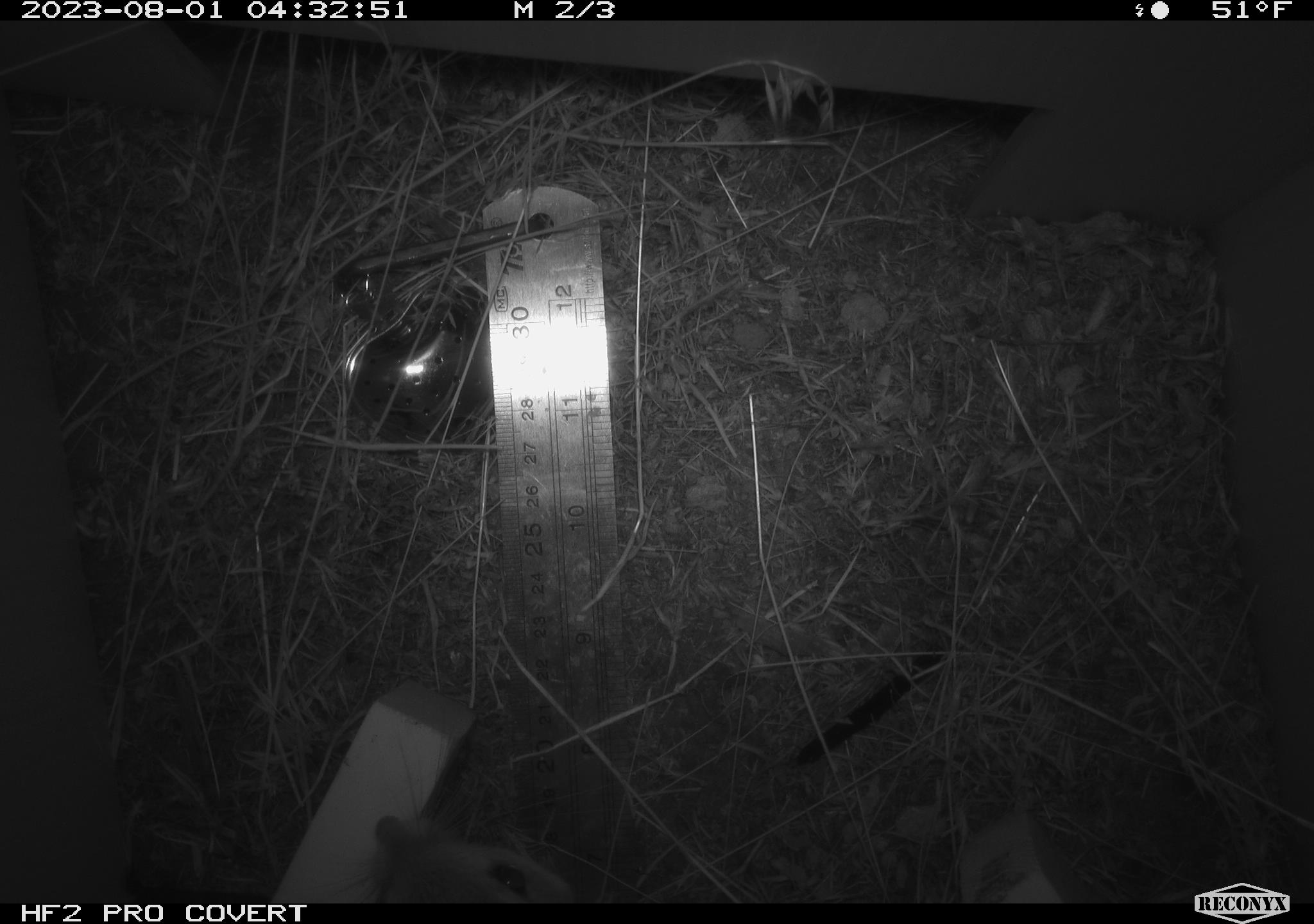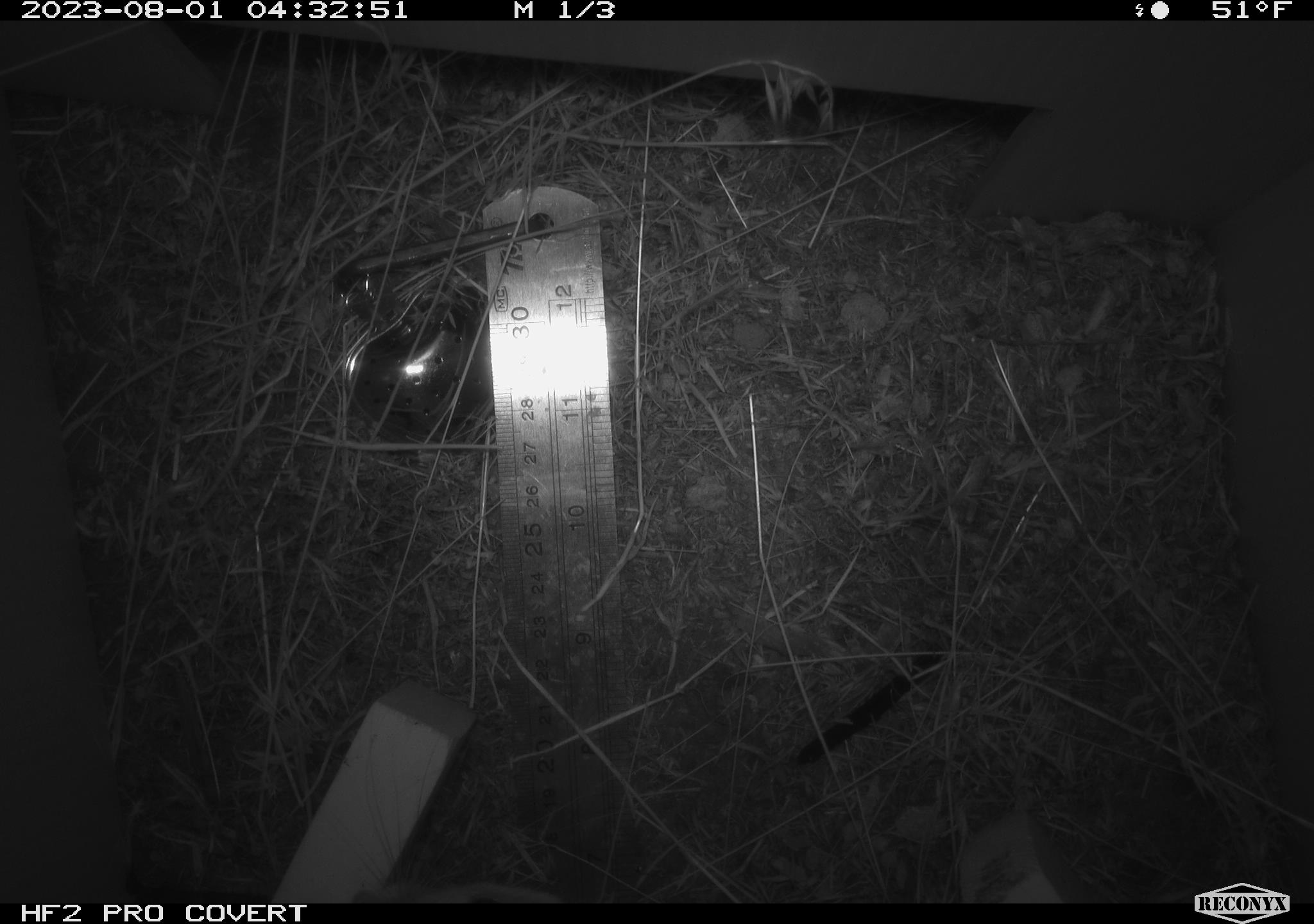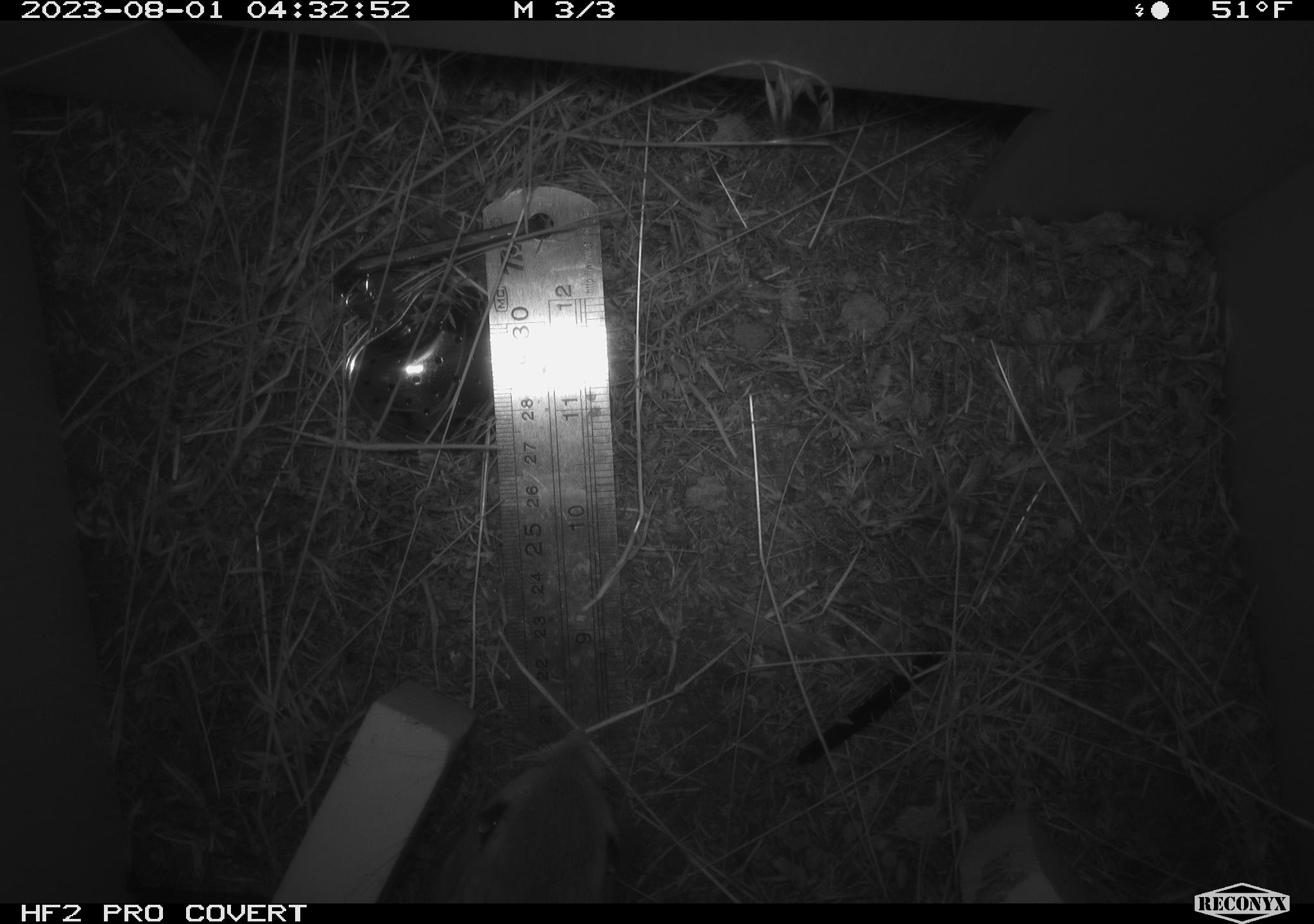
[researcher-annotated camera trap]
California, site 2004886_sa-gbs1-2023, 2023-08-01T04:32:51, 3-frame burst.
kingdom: Animalia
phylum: Chordata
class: Mammalia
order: Rodentia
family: Heteromyidae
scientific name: Heteromyidae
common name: kangaroo rats and pocket mice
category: heteromyidae family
Heteromyidae family (kangaroo rats and pocket mice) (Heteromyidae).